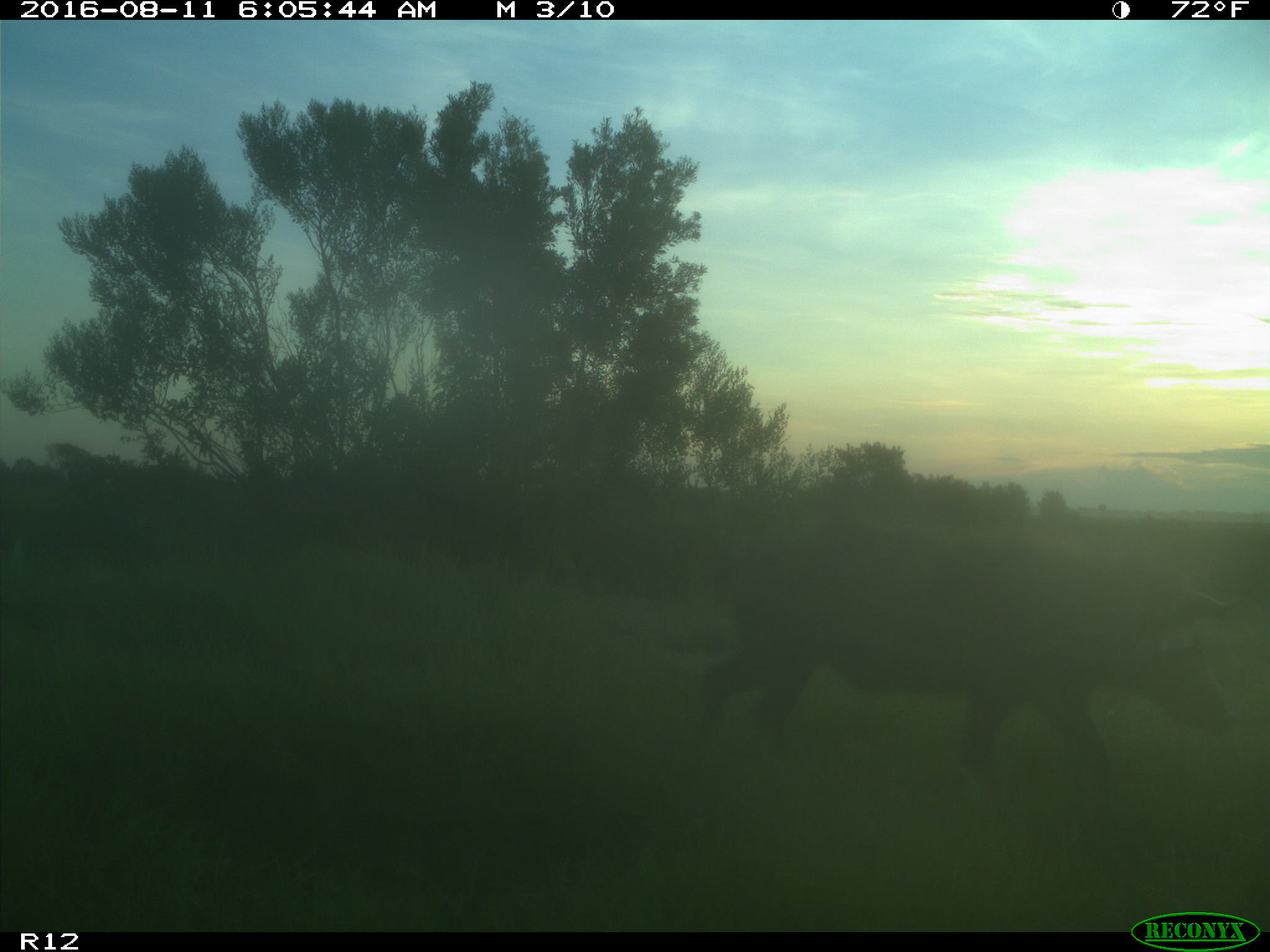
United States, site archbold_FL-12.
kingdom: Animalia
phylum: Chordata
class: Mammalia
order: Artiodactyla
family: Suidae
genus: Sus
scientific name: Sus scrofa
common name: wild boar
Sus scrofa (wild boar).